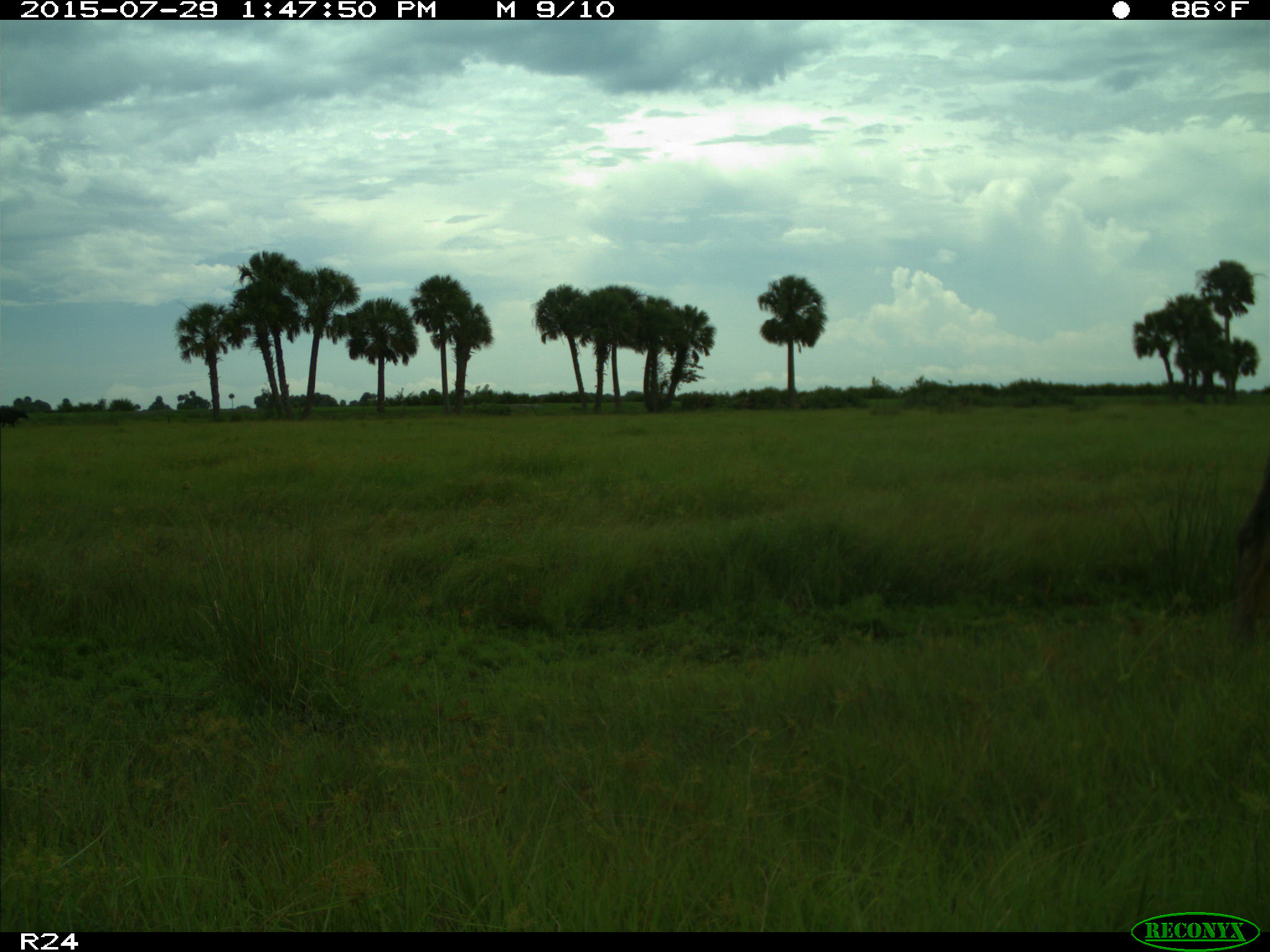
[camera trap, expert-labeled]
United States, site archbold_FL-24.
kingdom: Animalia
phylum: Chordata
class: Mammalia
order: Artiodactyla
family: Bovidae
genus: Bos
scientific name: Bos taurus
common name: domestic cow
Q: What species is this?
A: Bos taurus (domestic cow).